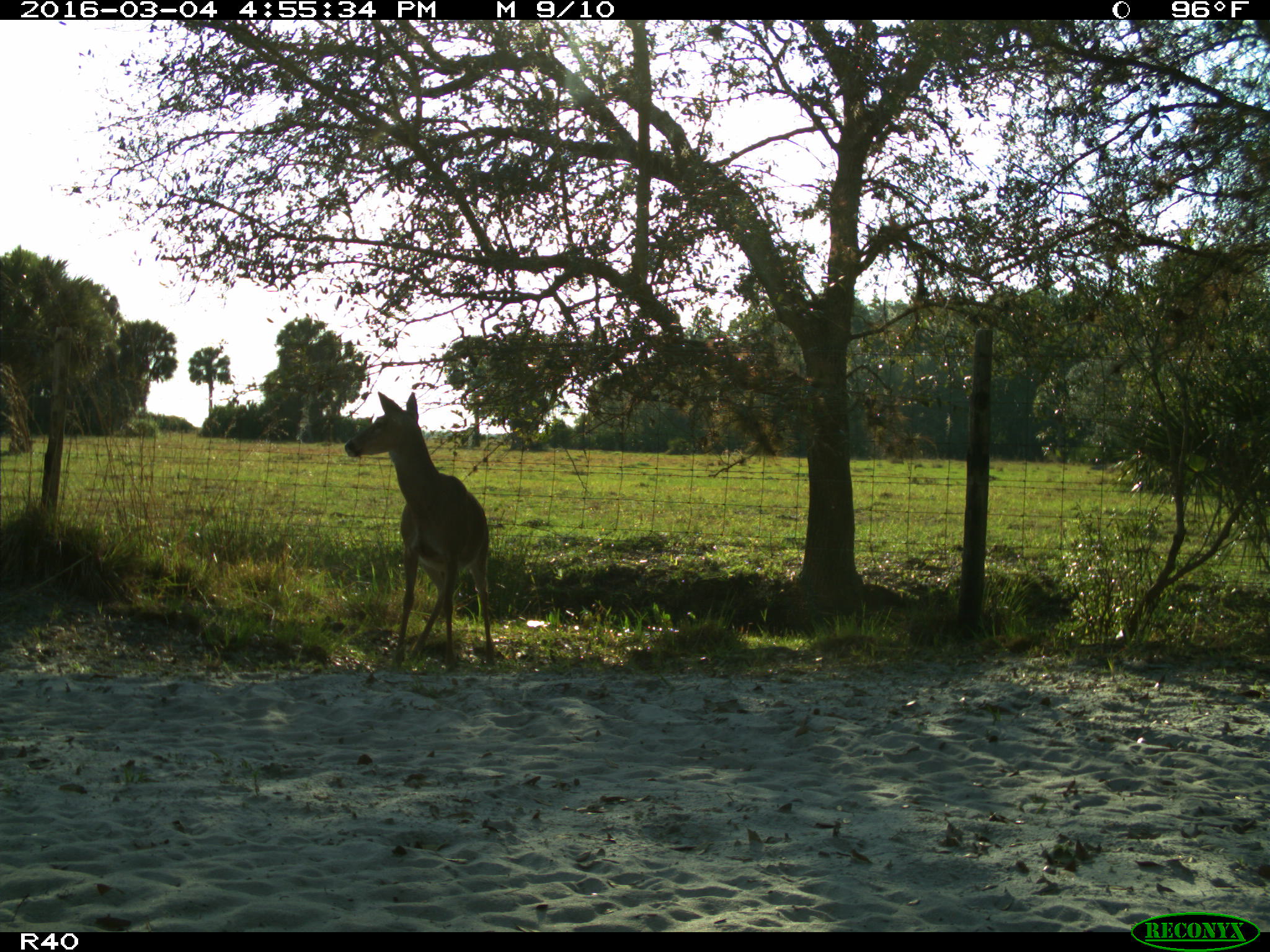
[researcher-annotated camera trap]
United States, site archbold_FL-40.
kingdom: Animalia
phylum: Chordata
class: Mammalia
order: Artiodactyla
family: Cervidae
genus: Odocoileus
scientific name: Odocoileus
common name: deer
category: unidentified deer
Unidentified deer (deer) (Odocoileus).